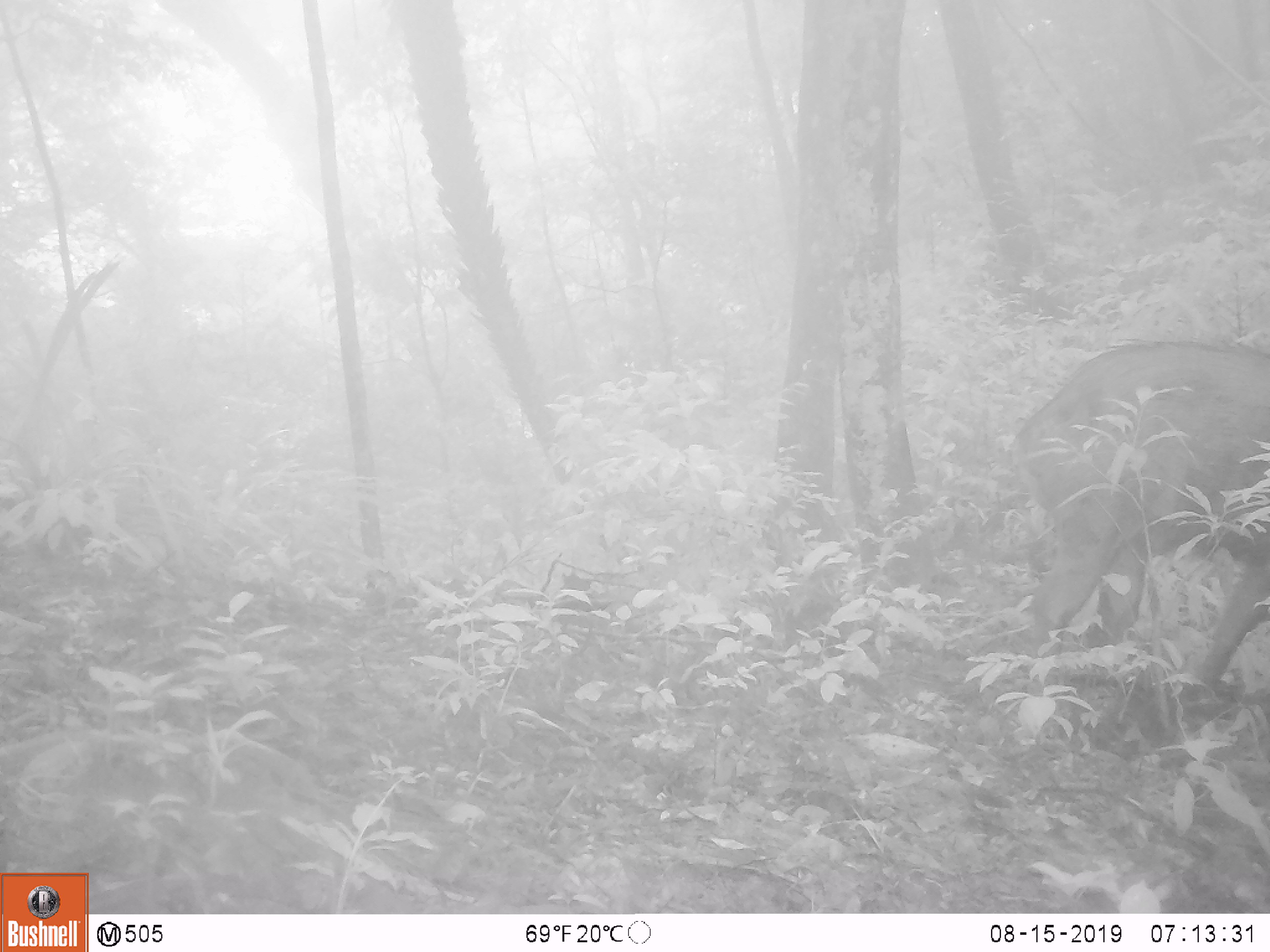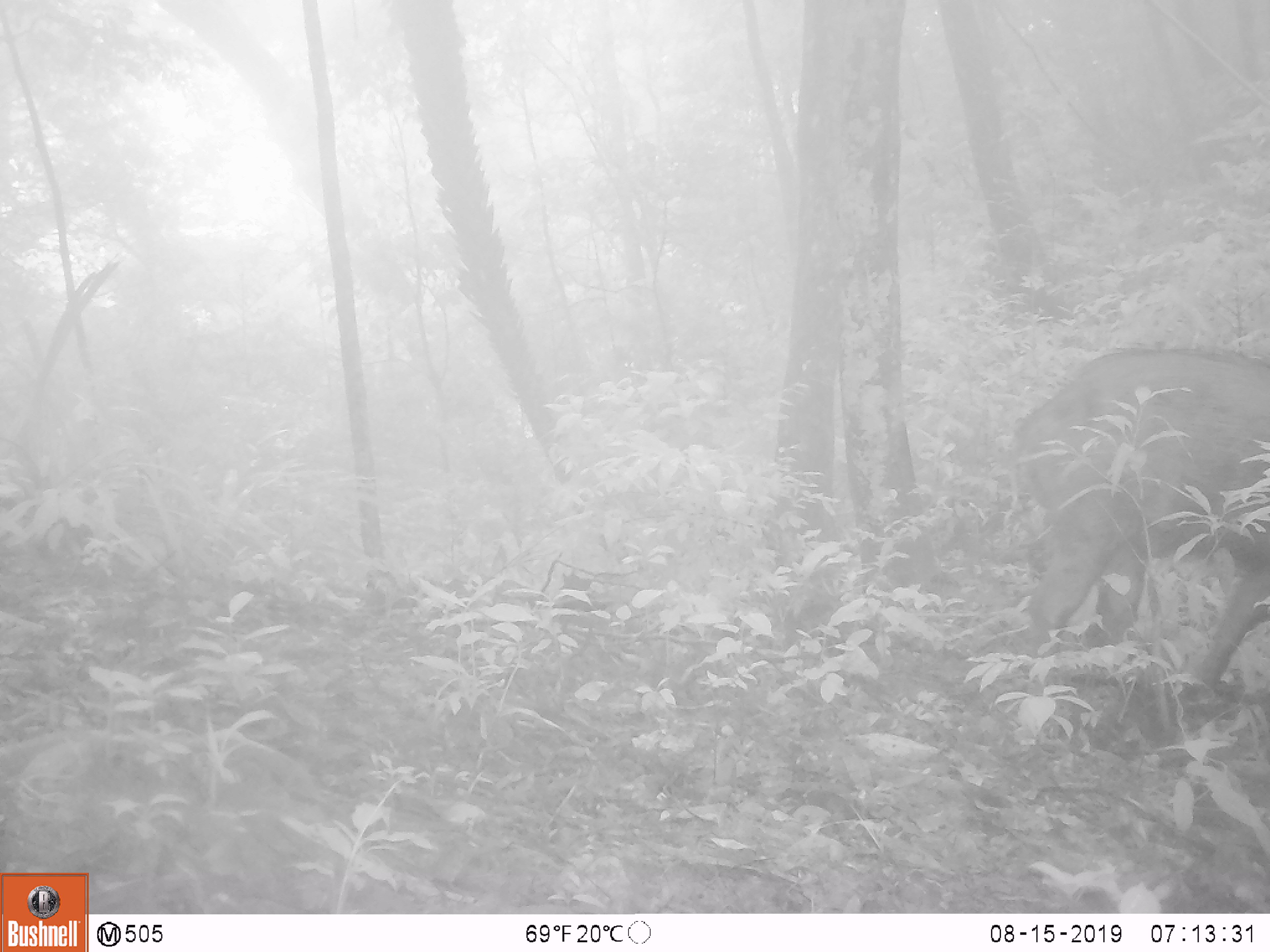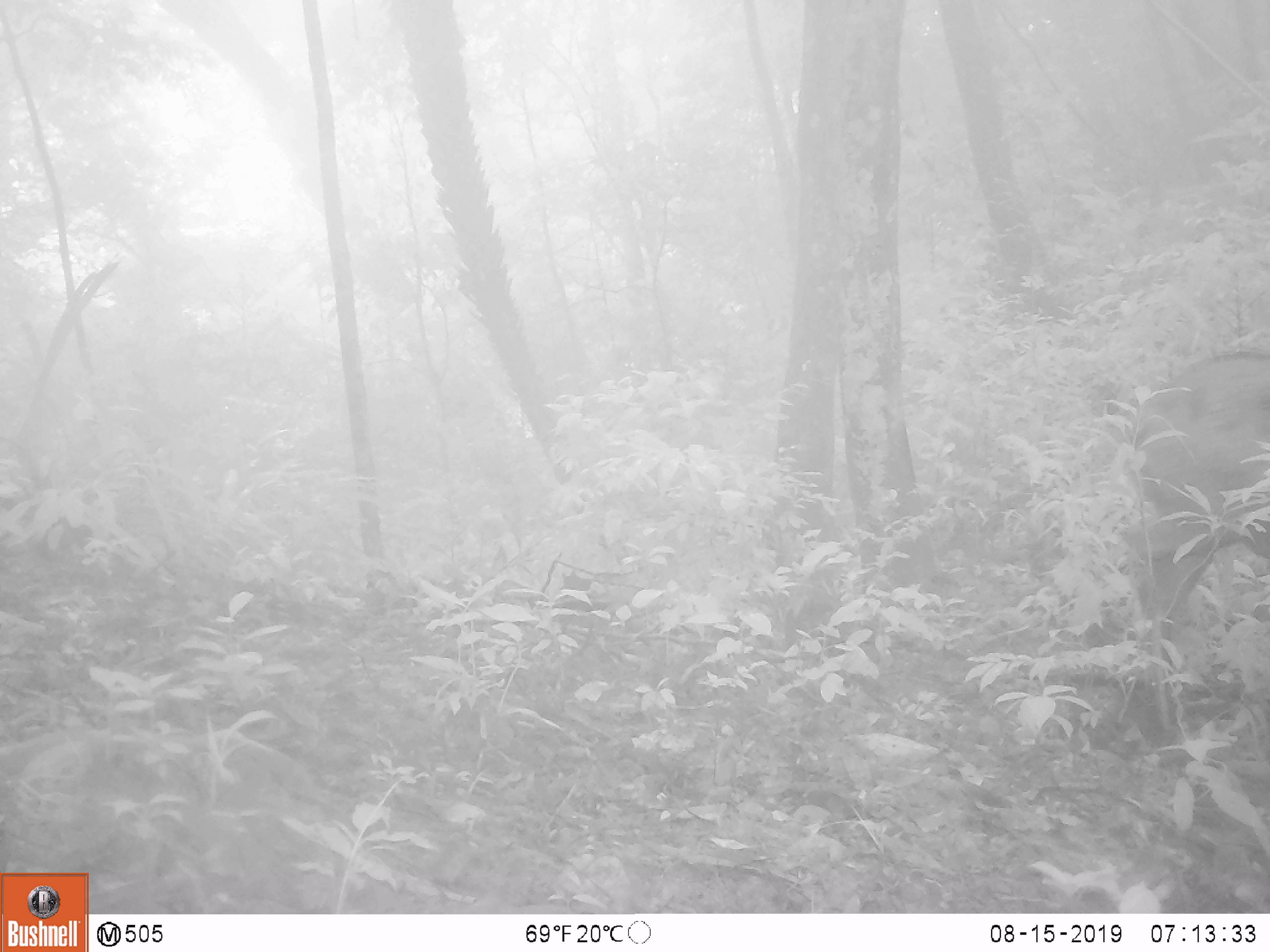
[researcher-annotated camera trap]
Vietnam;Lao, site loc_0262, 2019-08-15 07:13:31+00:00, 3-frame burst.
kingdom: Animalia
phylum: Chordata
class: Mammalia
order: Artiodactyla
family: Suidae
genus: Sus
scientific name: Sus scrofa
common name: eurasian wild pig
Eurasian wild pig (Sus scrofa). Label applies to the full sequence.